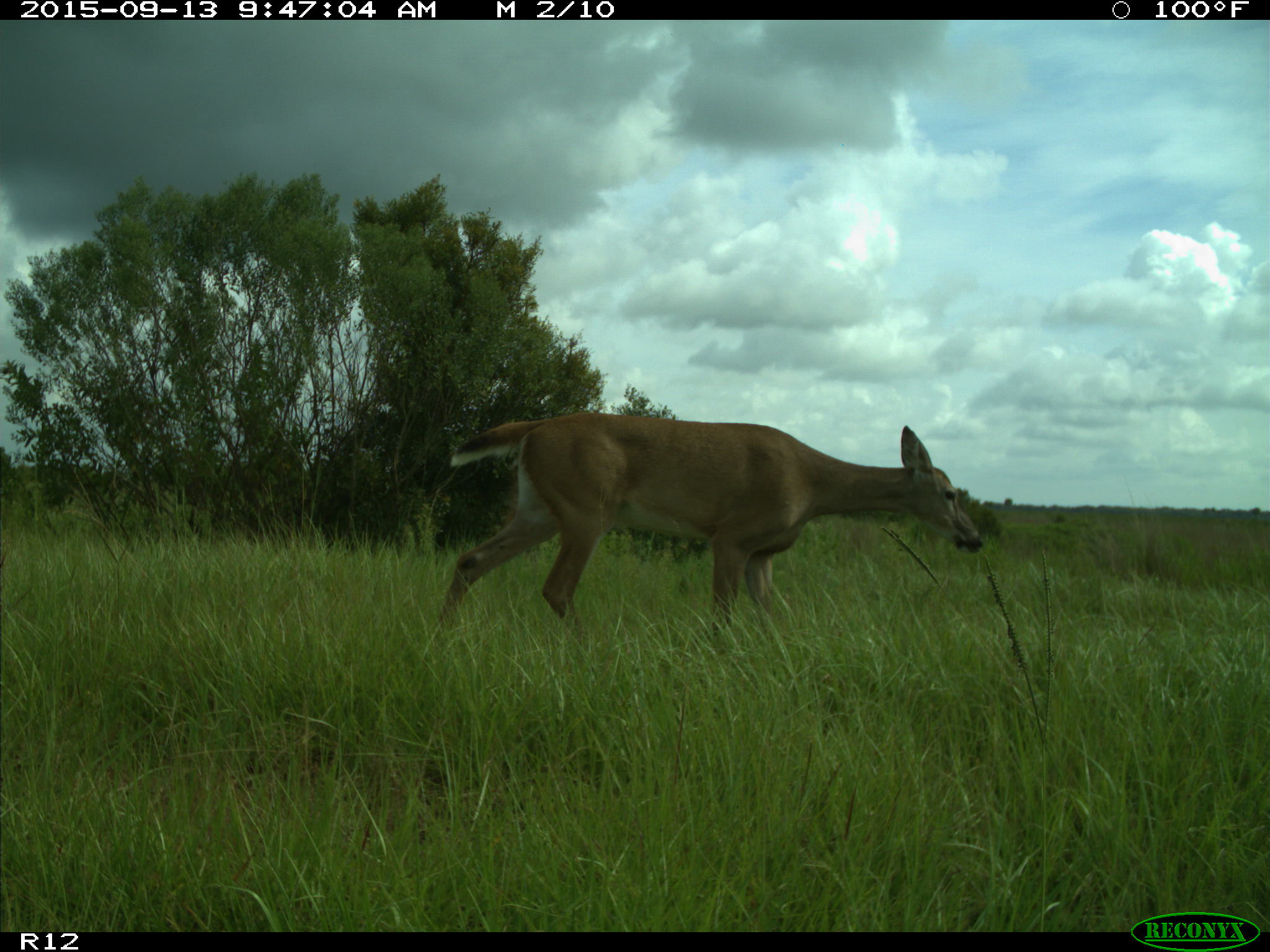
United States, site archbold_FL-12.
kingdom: Animalia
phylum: Chordata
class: Mammalia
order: Artiodactyla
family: Cervidae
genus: Odocoileus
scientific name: Odocoileus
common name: deer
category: unidentified deer